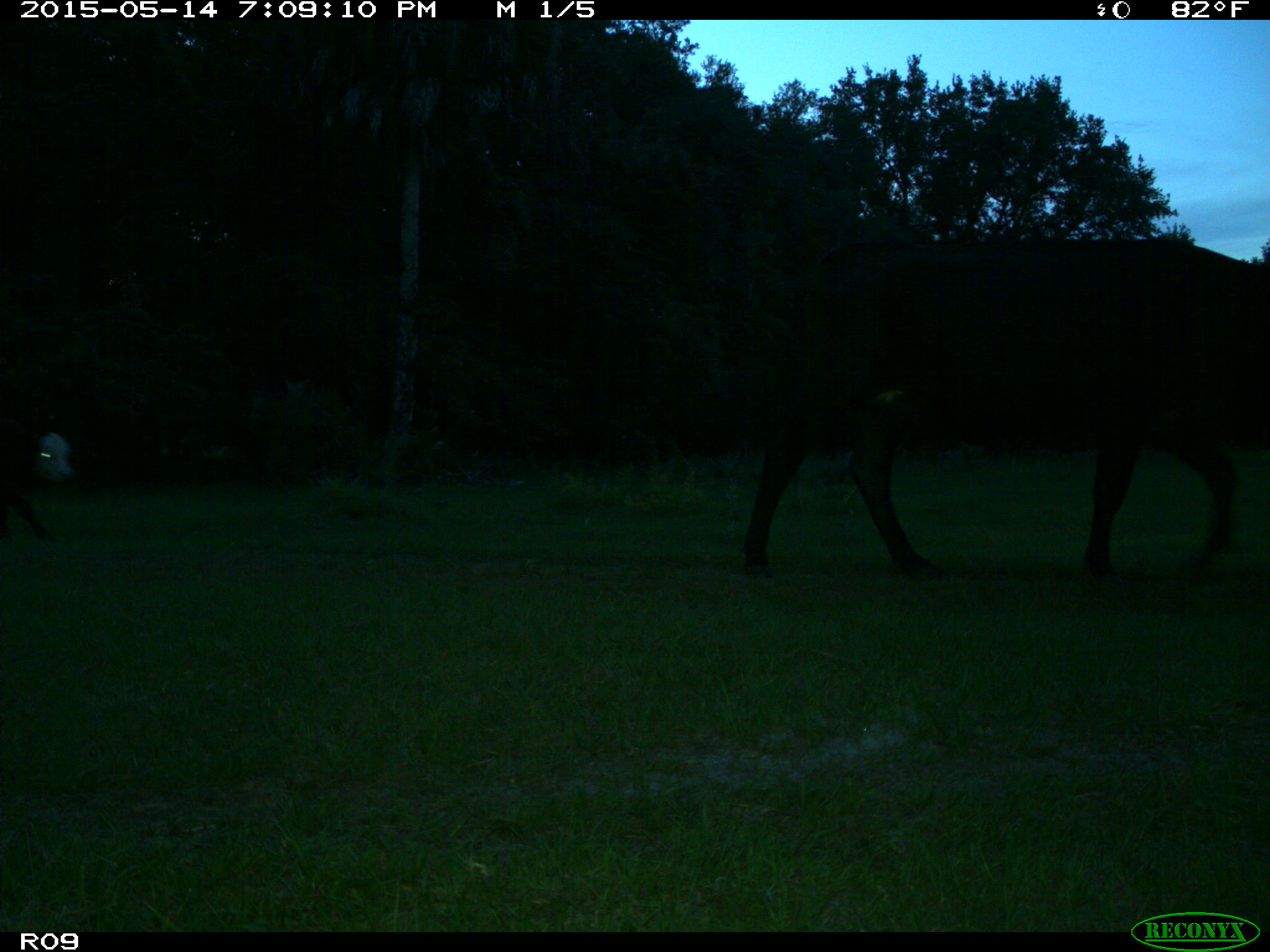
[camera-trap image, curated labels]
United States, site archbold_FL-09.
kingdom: Animalia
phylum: Chordata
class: Mammalia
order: Artiodactyla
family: Bovidae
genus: Bos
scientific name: Bos taurus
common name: domestic cow